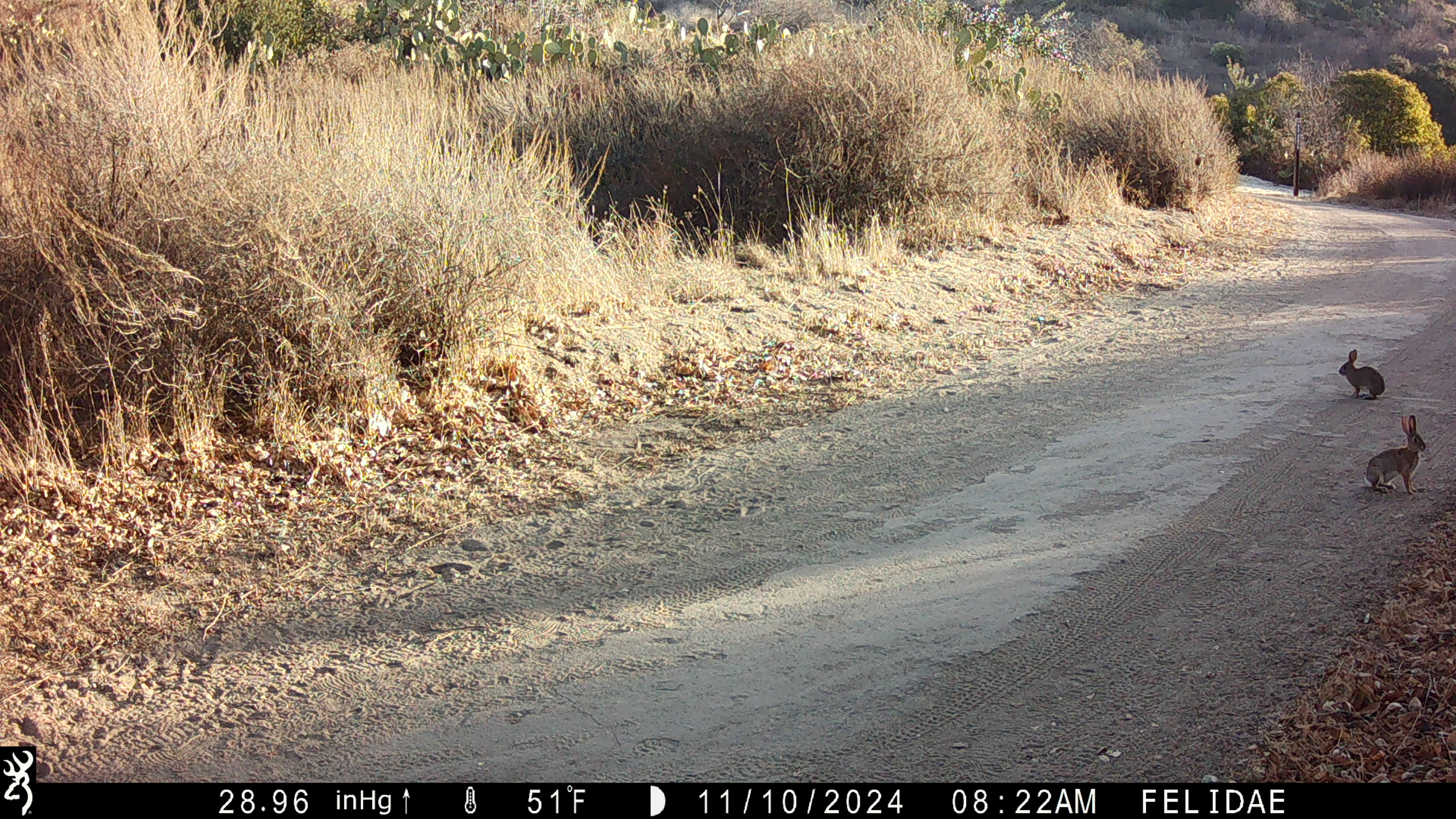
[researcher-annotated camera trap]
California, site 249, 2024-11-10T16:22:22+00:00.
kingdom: Animalia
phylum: Chordata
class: Mammalia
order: Lagomorpha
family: Leporidae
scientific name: Leporidae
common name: rabbit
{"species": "rabbit (Leporidae)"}